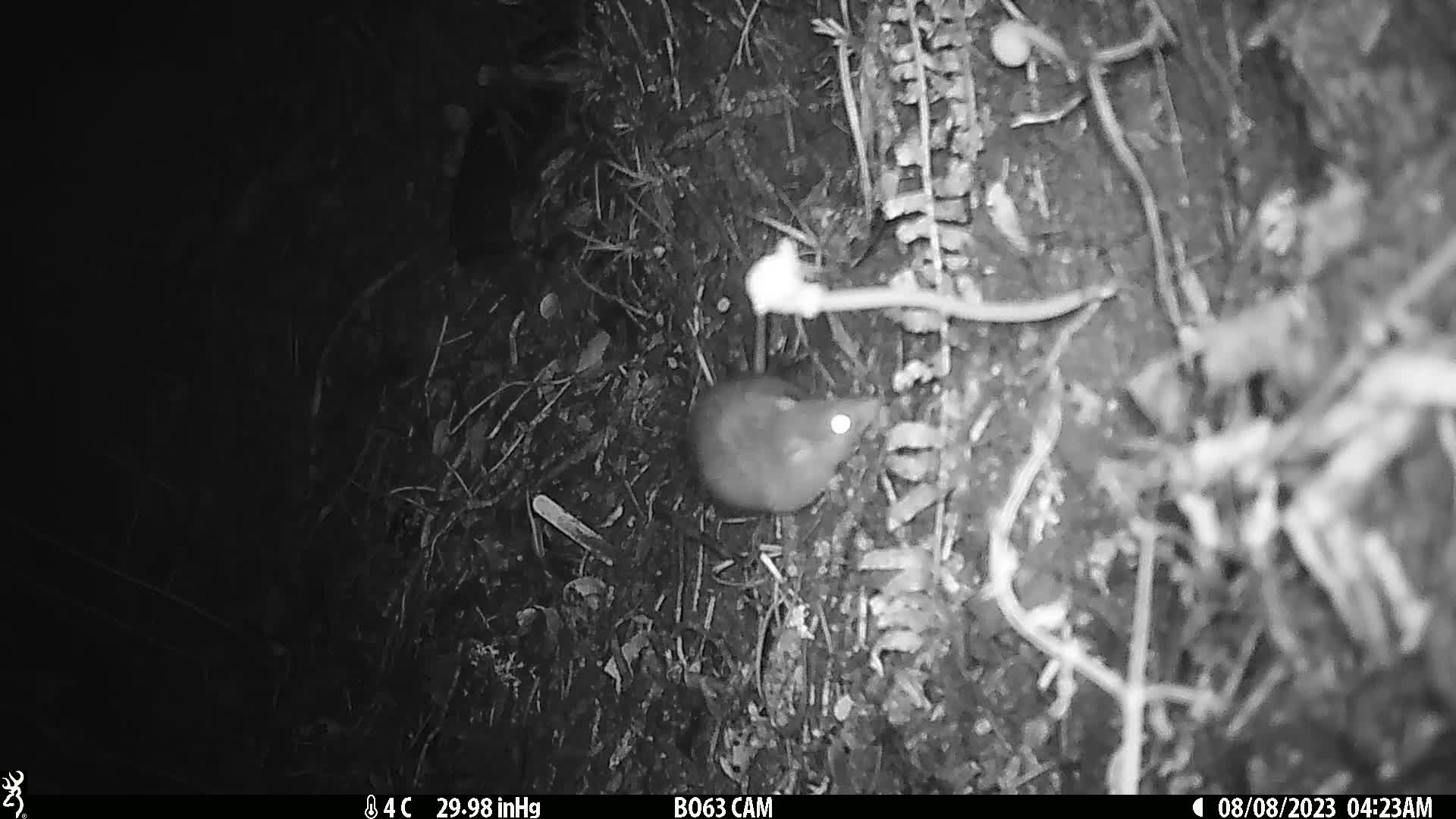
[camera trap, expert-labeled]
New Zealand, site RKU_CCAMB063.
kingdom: Animalia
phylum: Chordata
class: Mammalia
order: Rodentia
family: Muridae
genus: Rattus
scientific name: Rattus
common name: rat